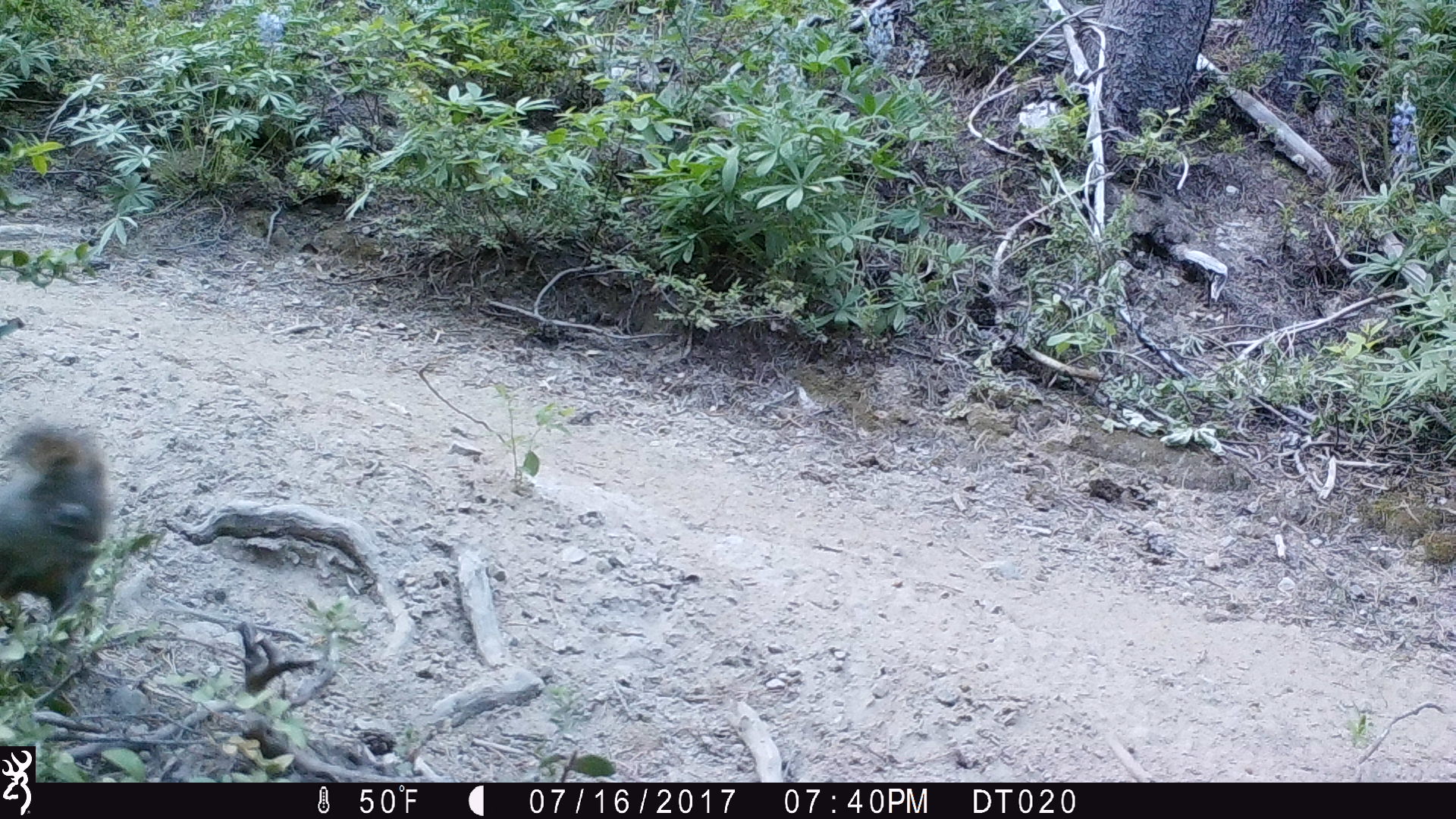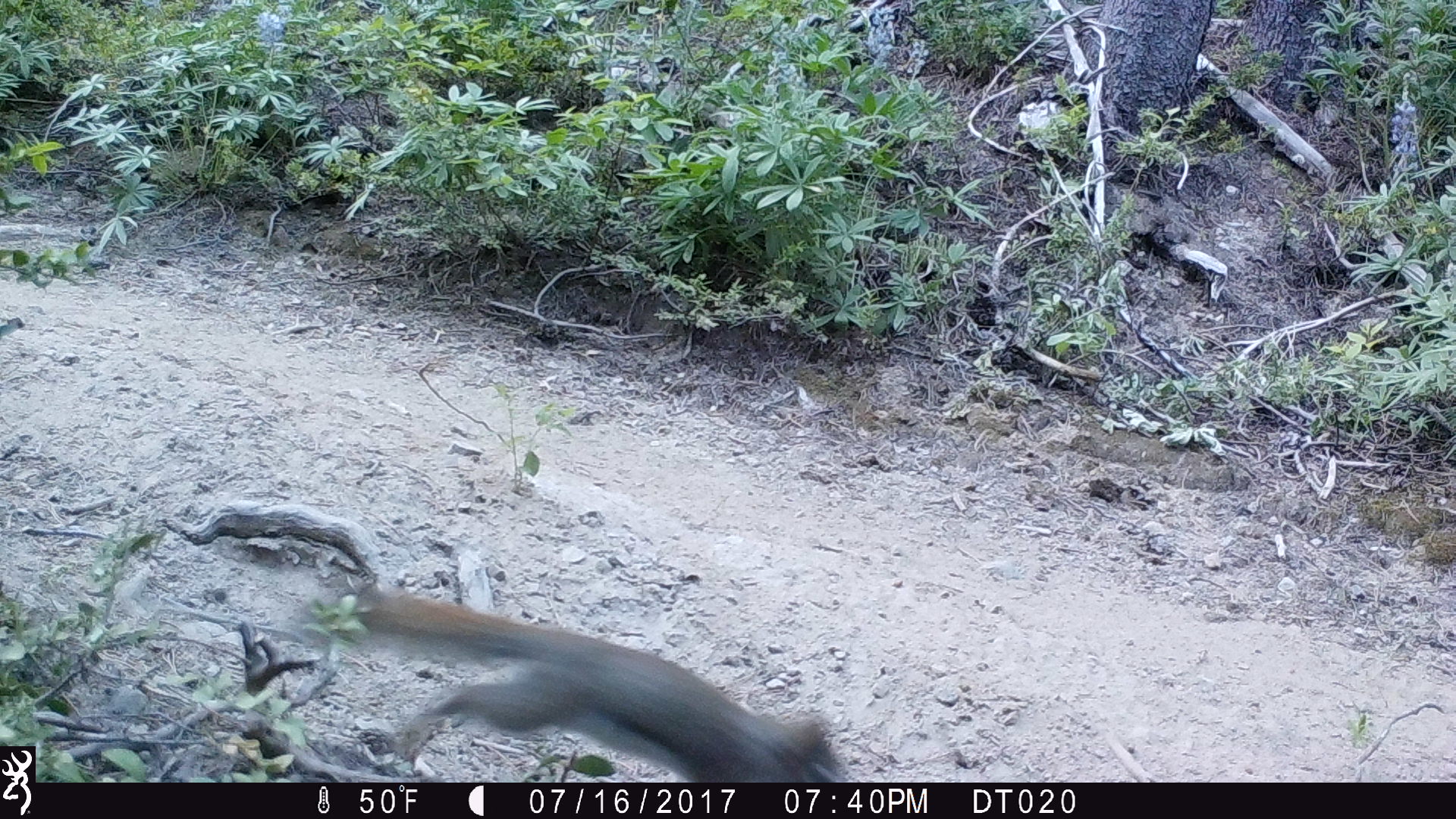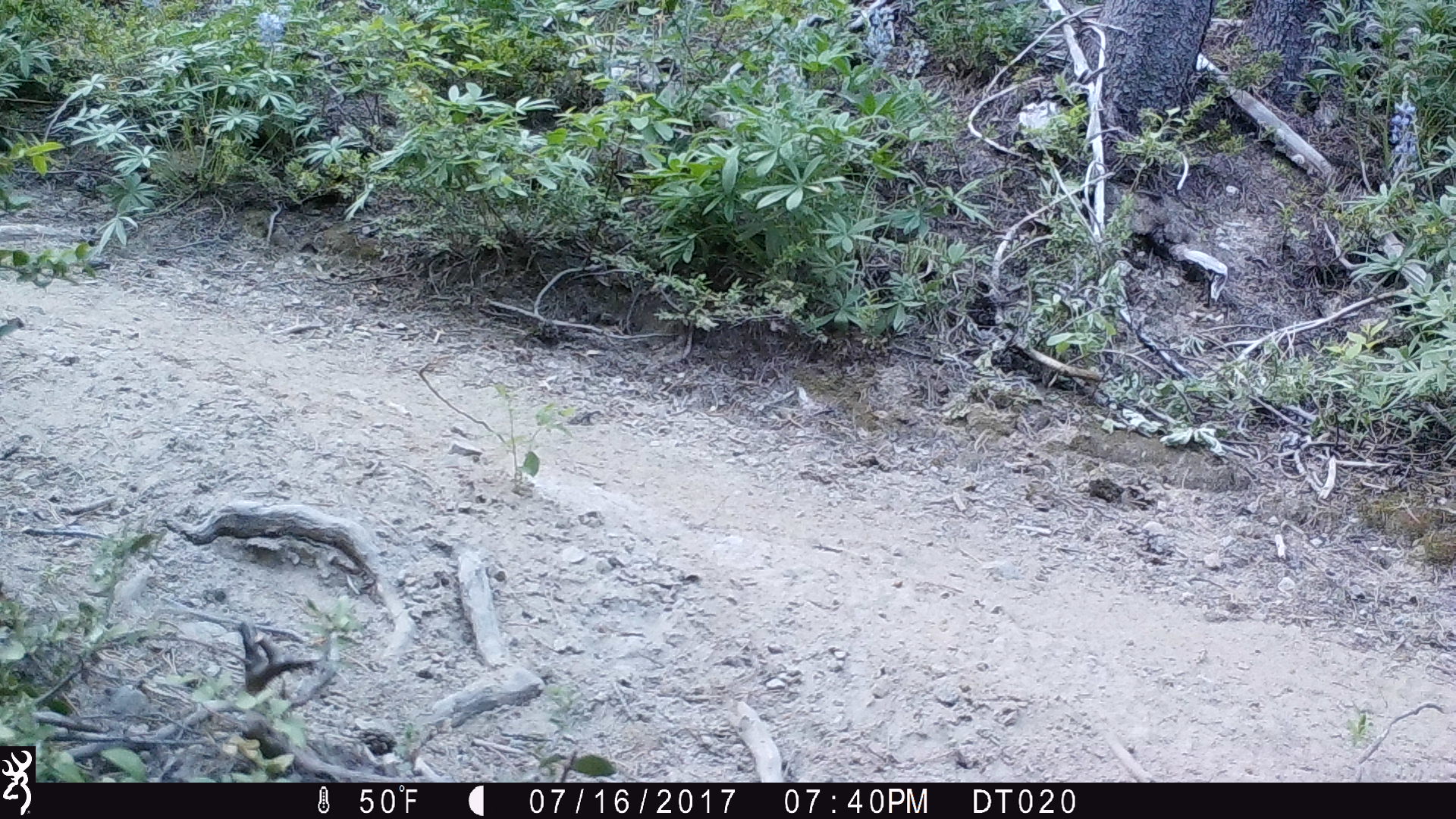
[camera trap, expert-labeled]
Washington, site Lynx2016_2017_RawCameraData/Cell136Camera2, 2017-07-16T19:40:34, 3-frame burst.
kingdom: Animalia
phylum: Chordata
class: Mammalia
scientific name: Mammalia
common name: small mammal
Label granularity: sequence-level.